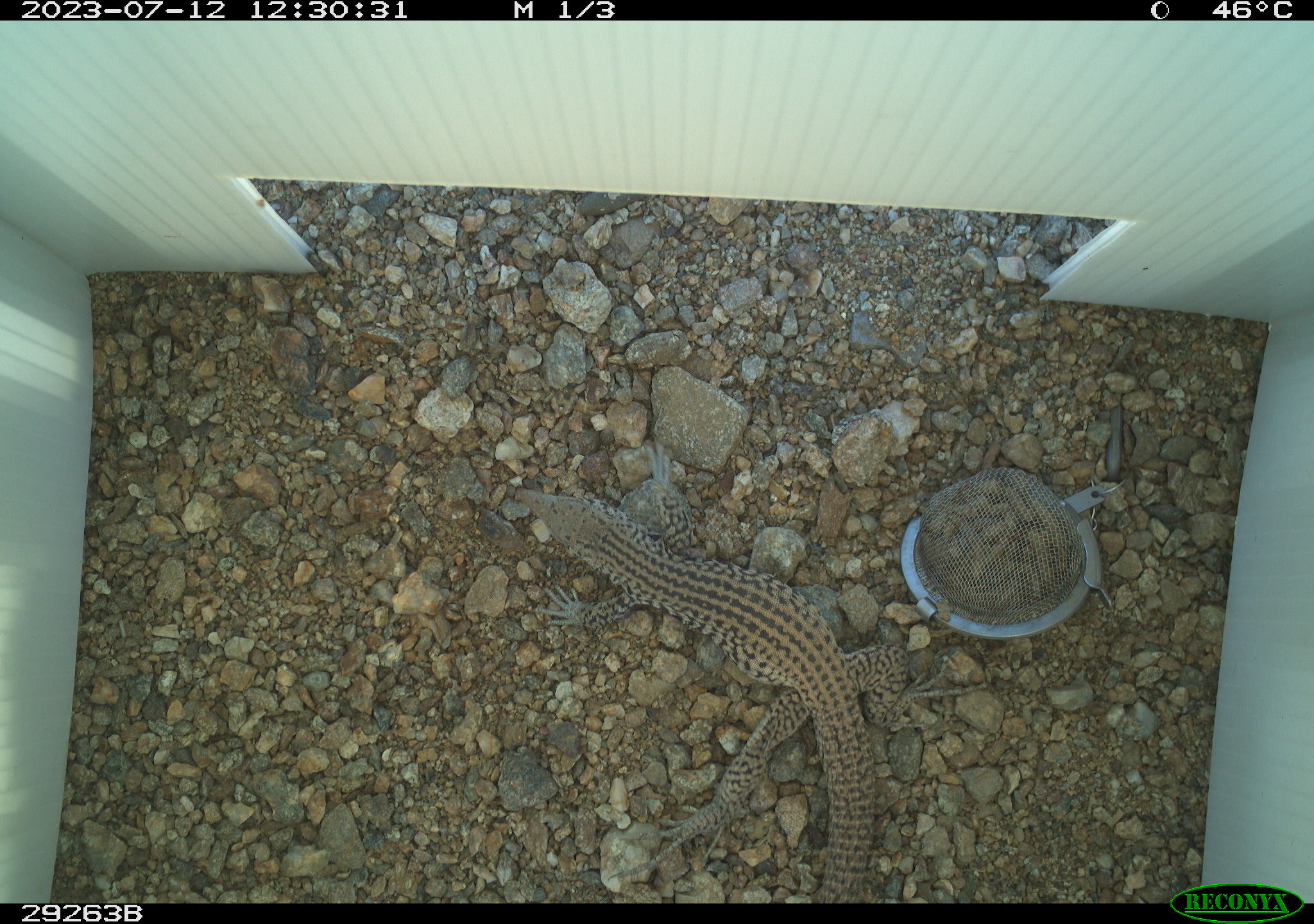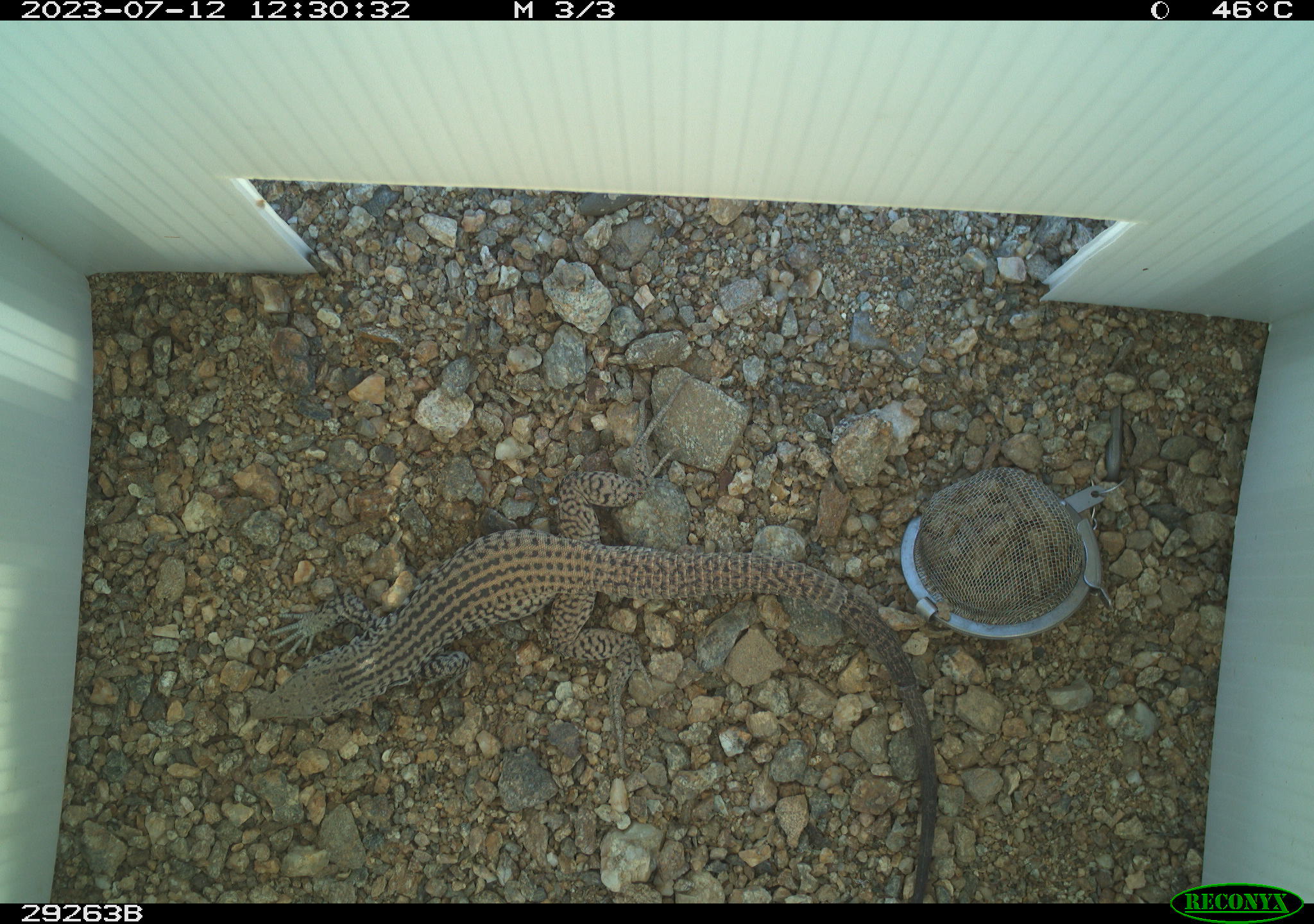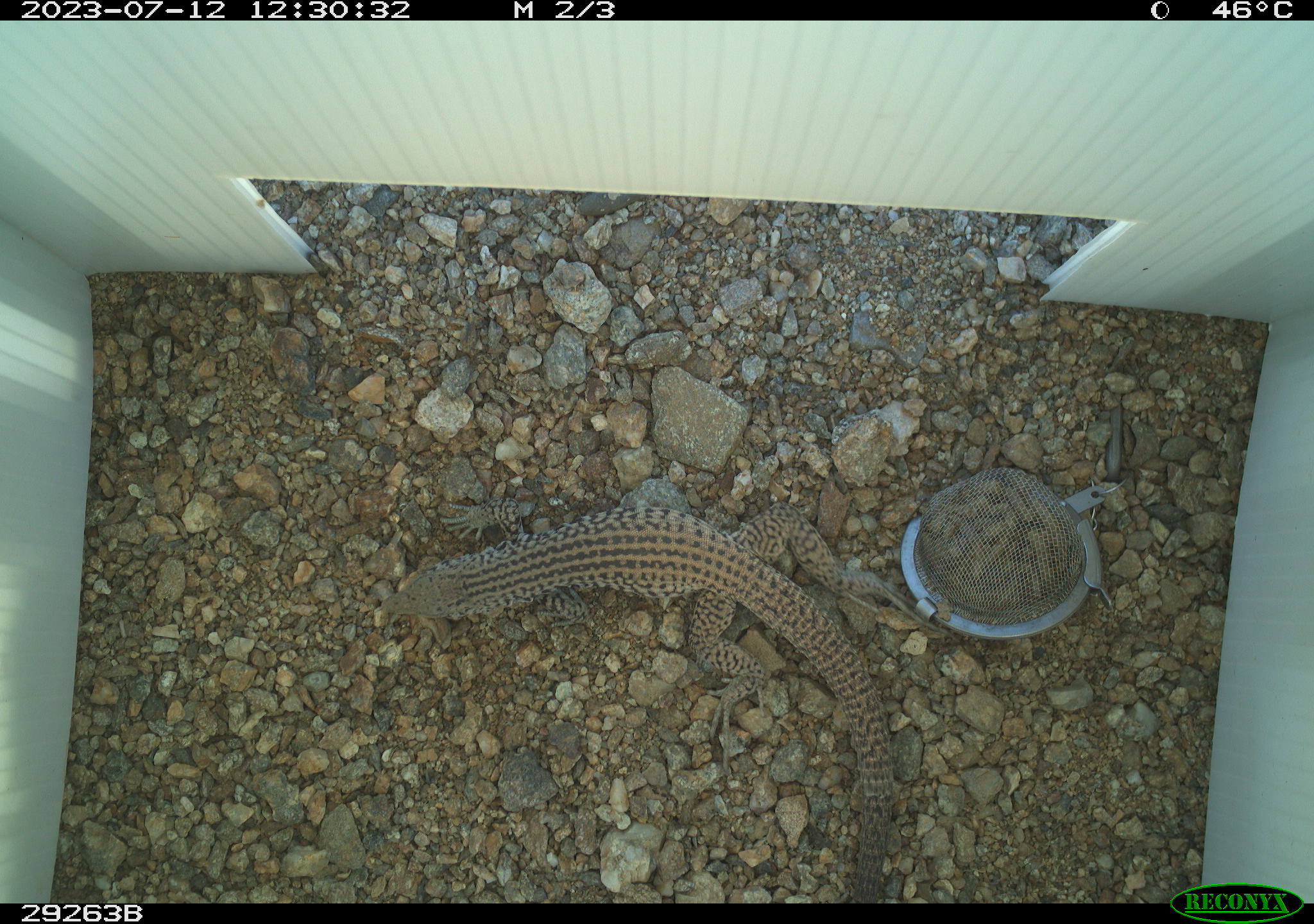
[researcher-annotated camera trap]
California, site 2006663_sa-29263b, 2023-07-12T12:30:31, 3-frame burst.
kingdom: Animalia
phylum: Chordata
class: Reptilia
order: Squamata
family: Teiidae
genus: Aspidoscelis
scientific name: Aspidoscelis tigris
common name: western whiptail